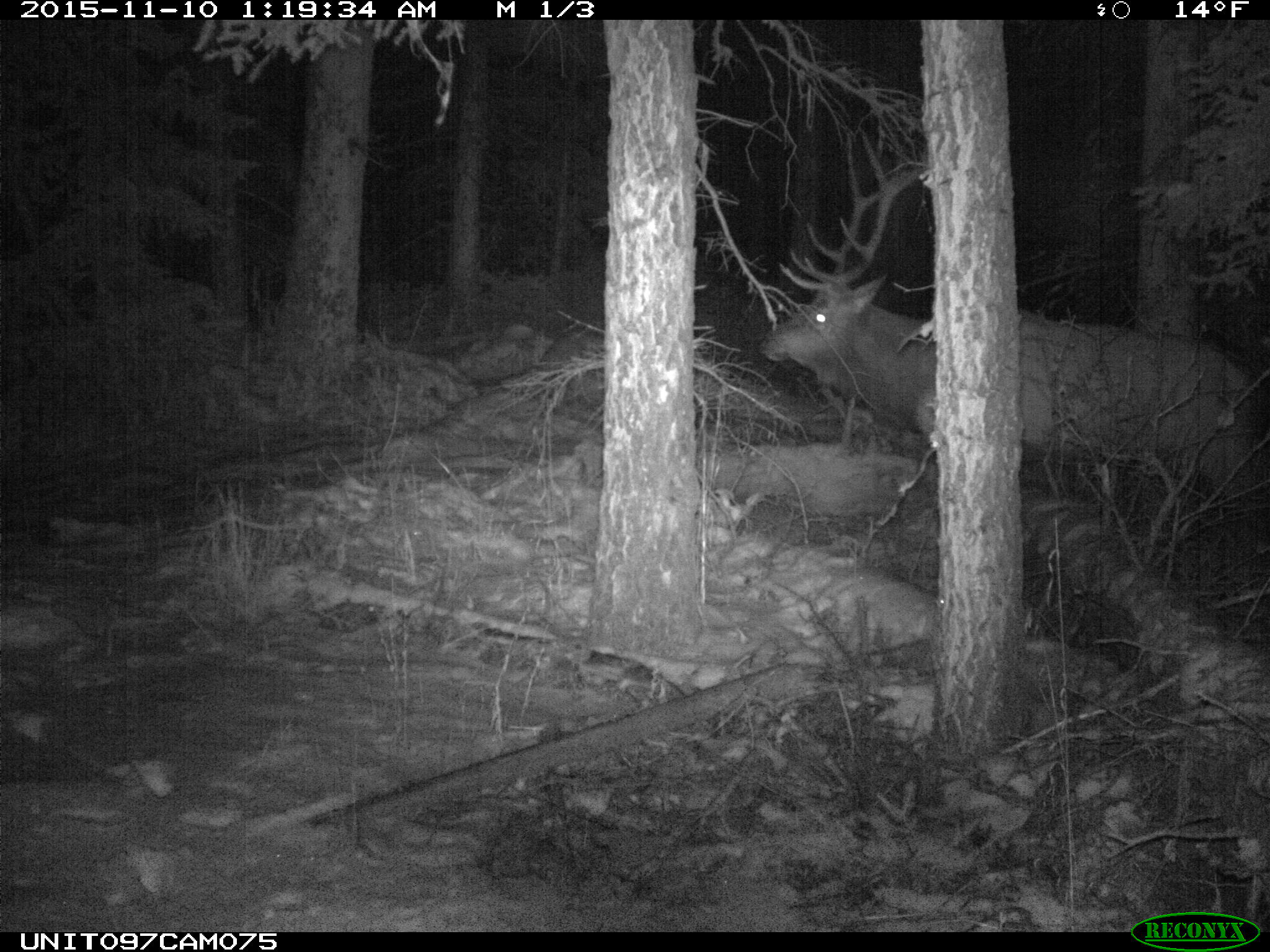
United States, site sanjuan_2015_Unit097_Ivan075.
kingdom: Animalia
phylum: Chordata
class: Mammalia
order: Artiodactyla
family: Cervidae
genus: Cervus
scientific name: Cervus elaphus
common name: red deer